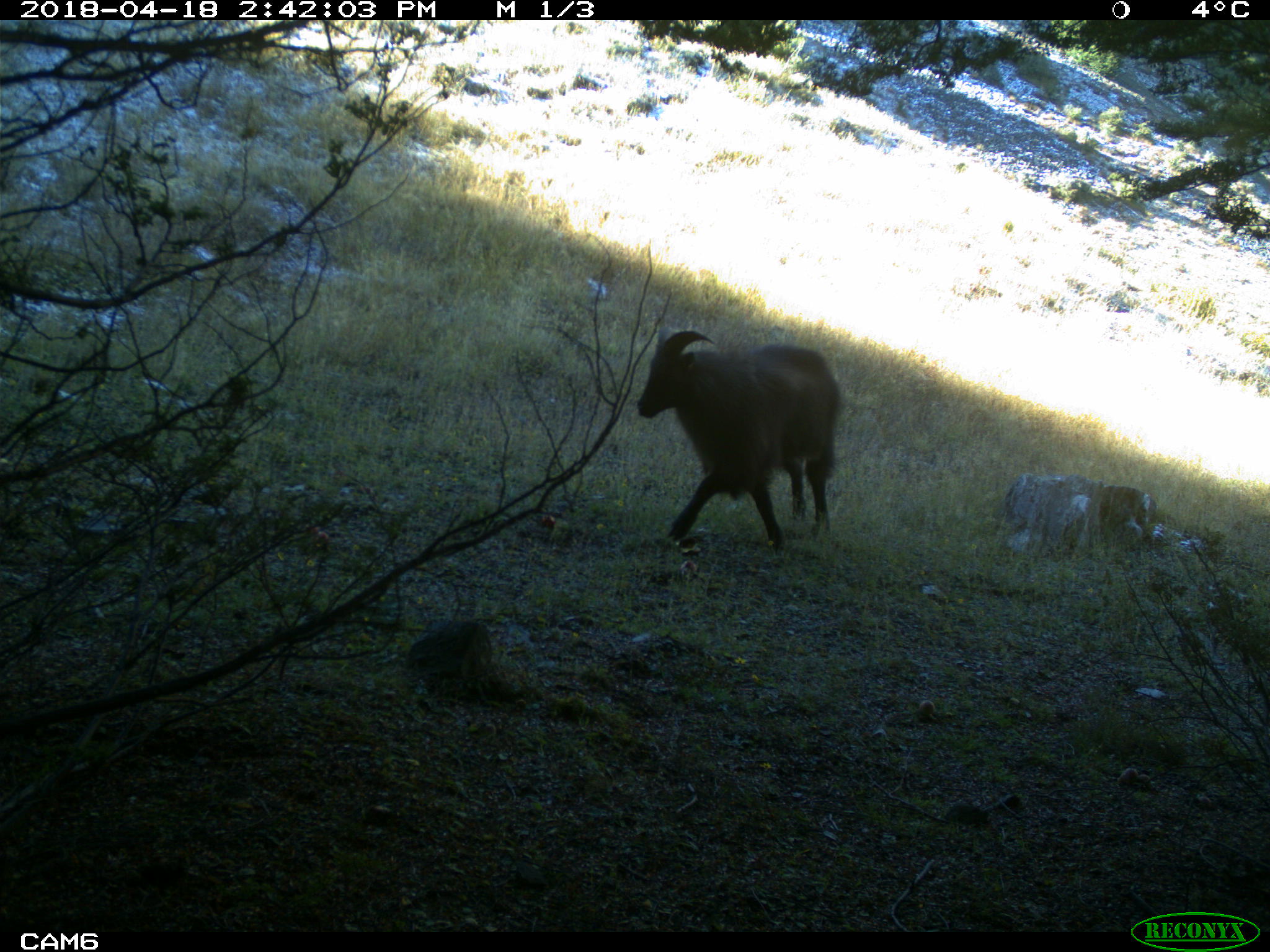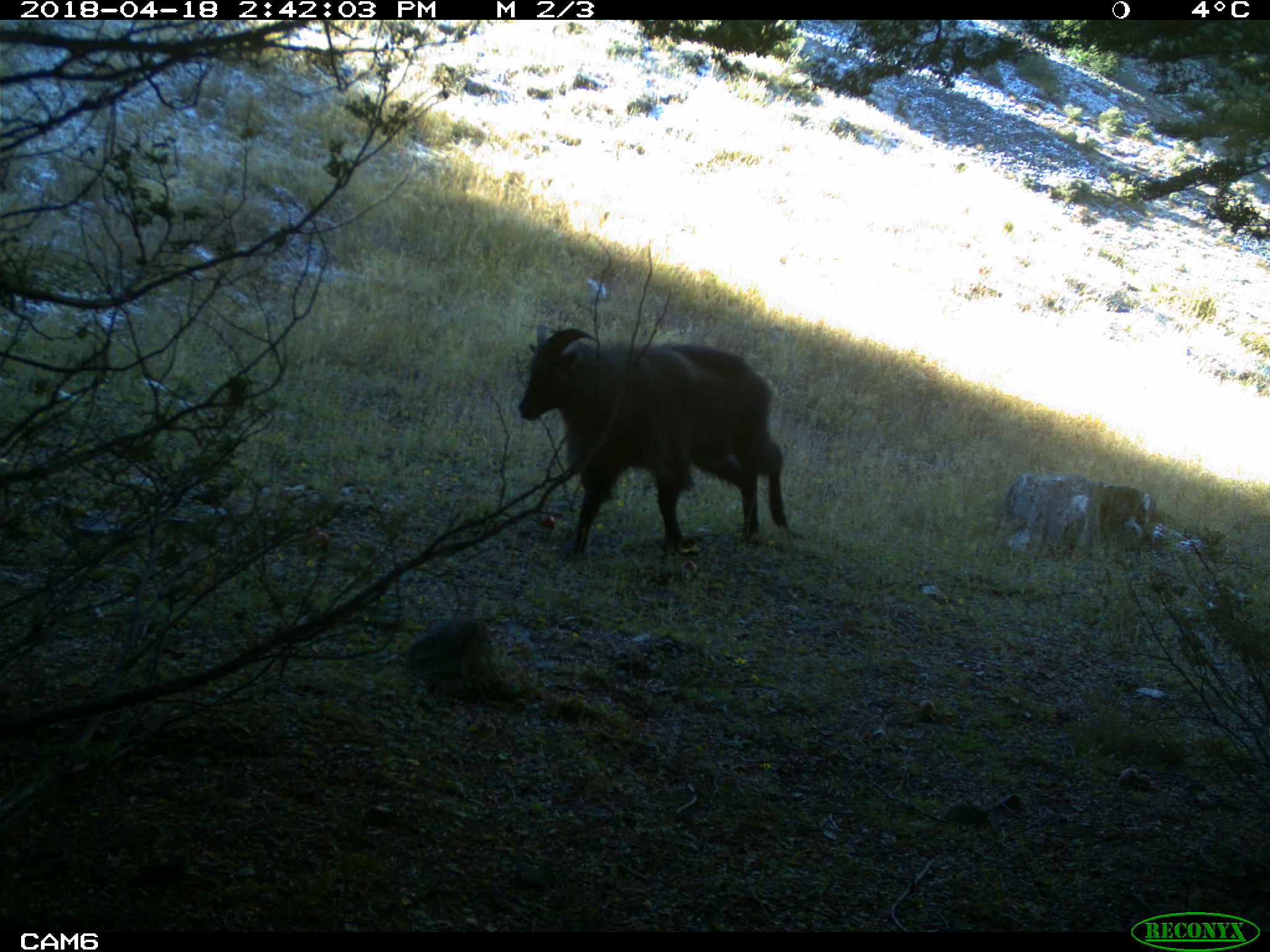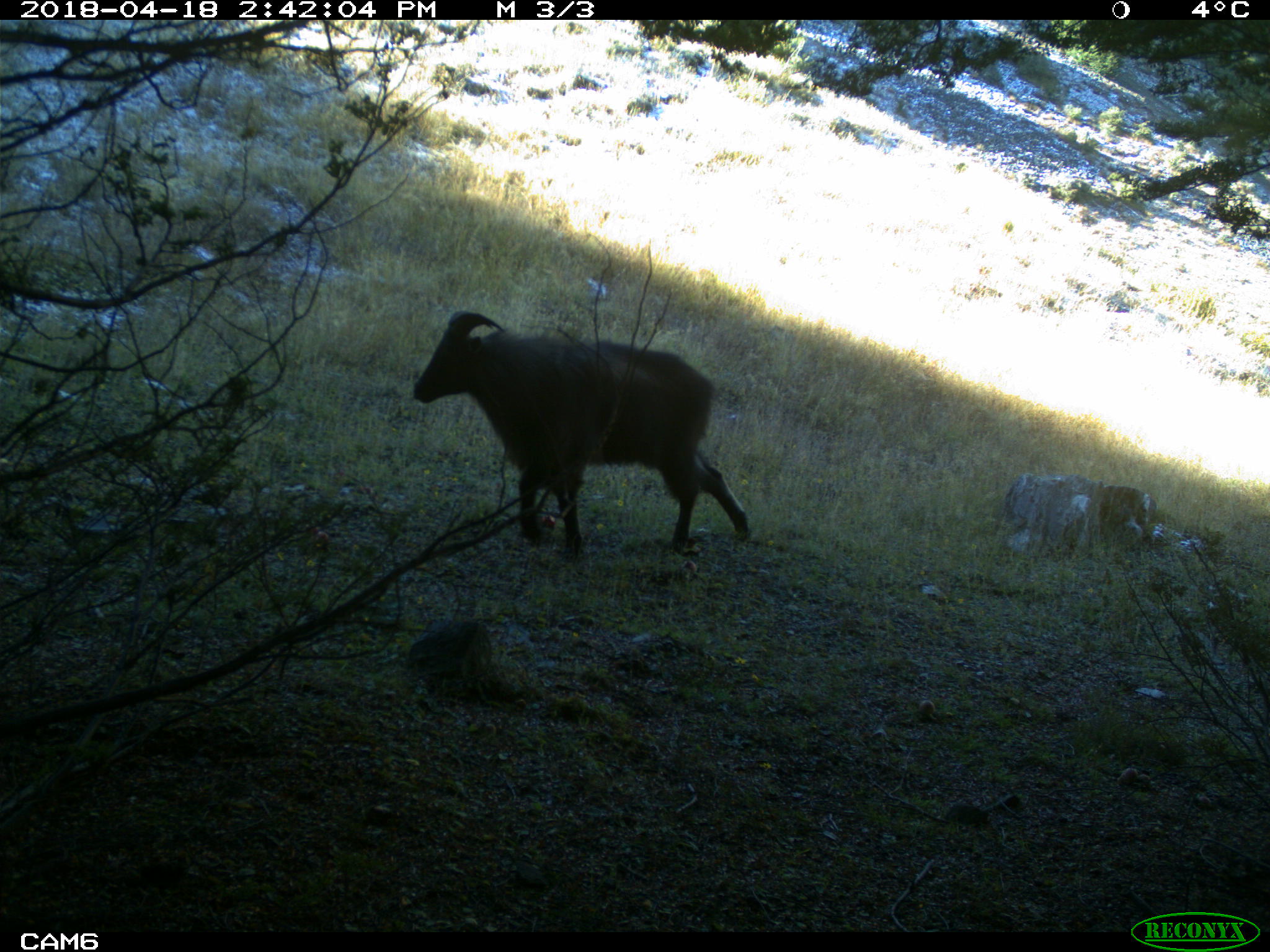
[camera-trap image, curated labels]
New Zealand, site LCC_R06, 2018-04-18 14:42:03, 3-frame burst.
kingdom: Animalia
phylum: Chordata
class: Mammalia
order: Artiodactyla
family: Bovidae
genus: Nilgiritragus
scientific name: Nilgiritragus hylocrius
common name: tahr